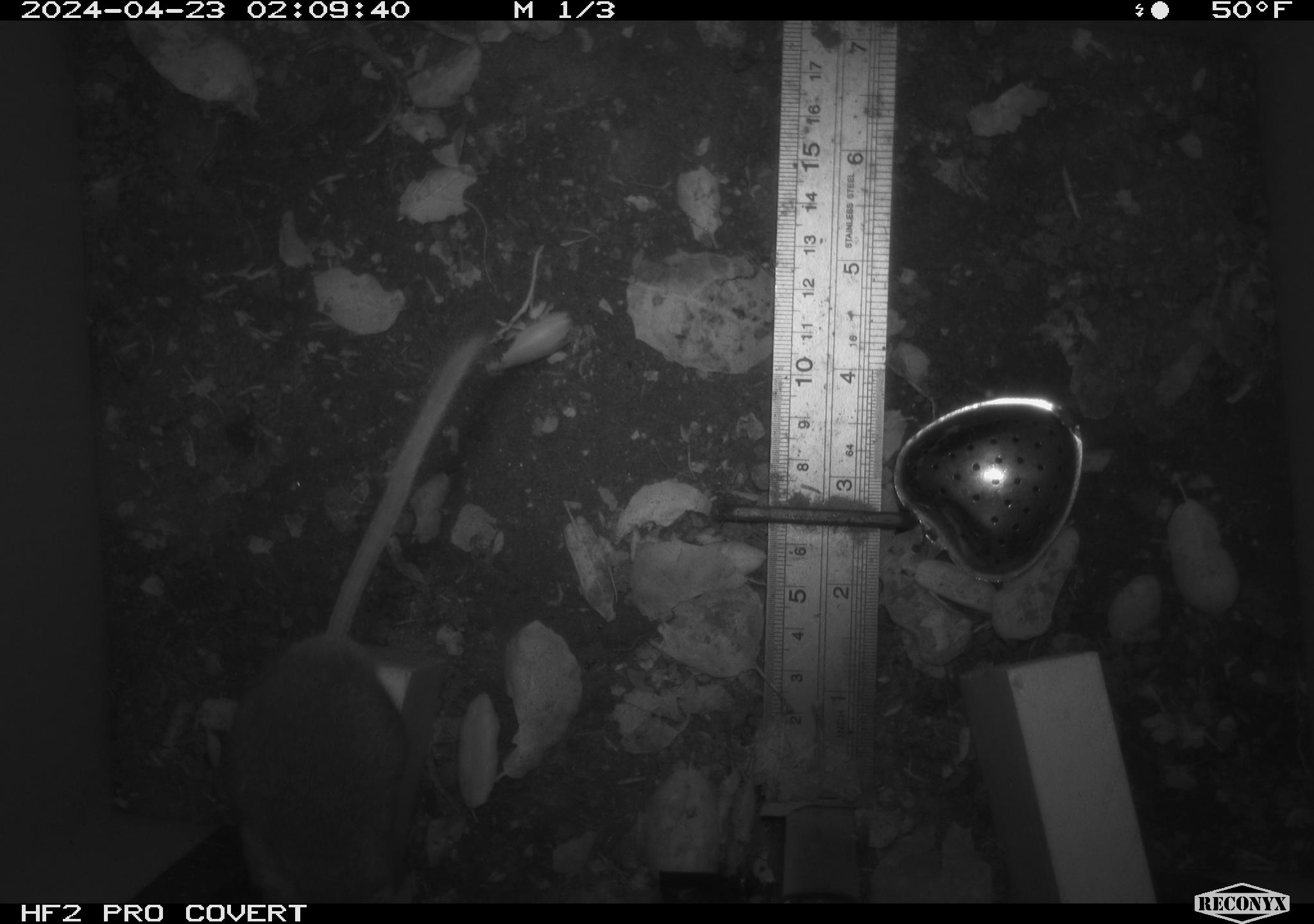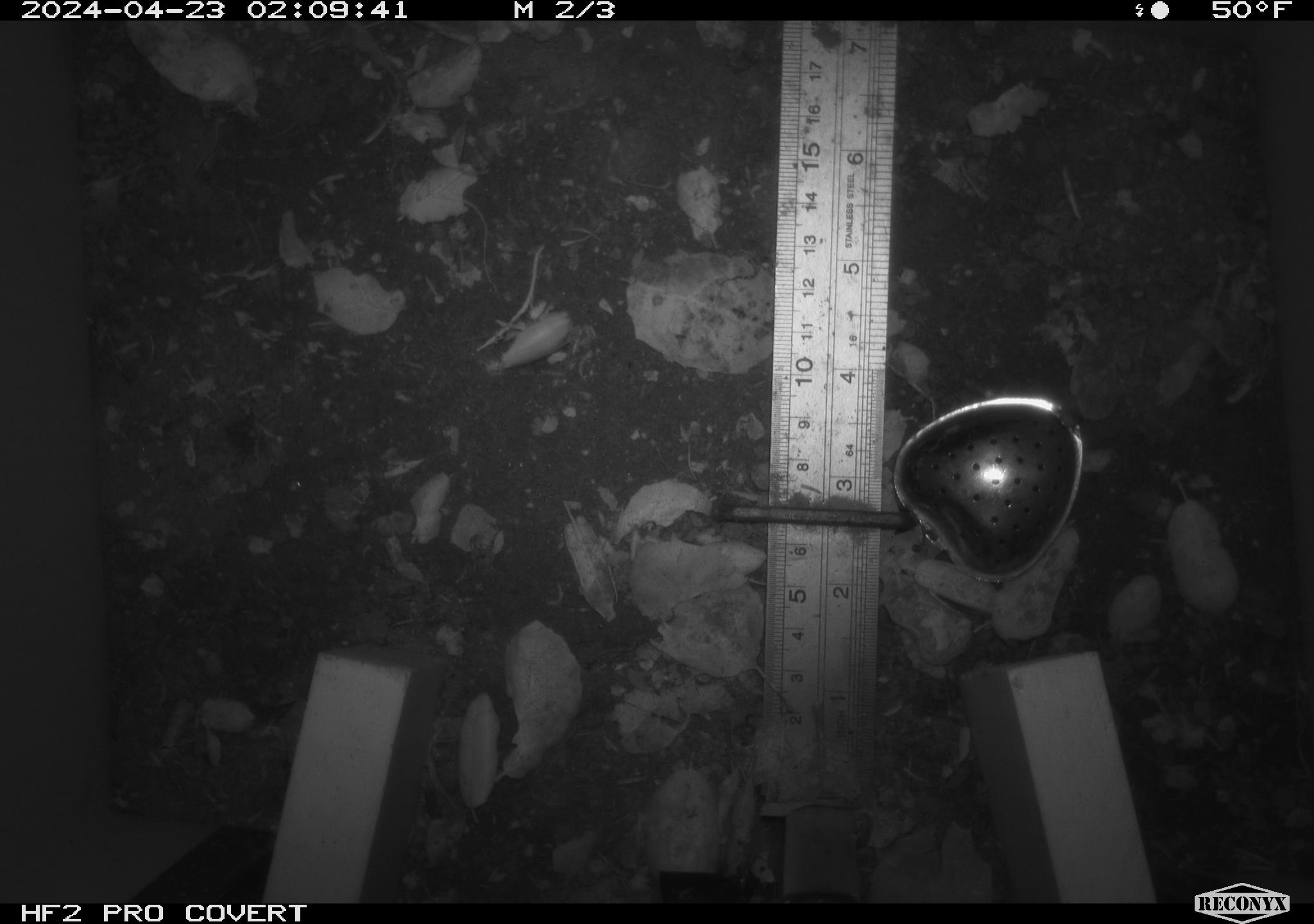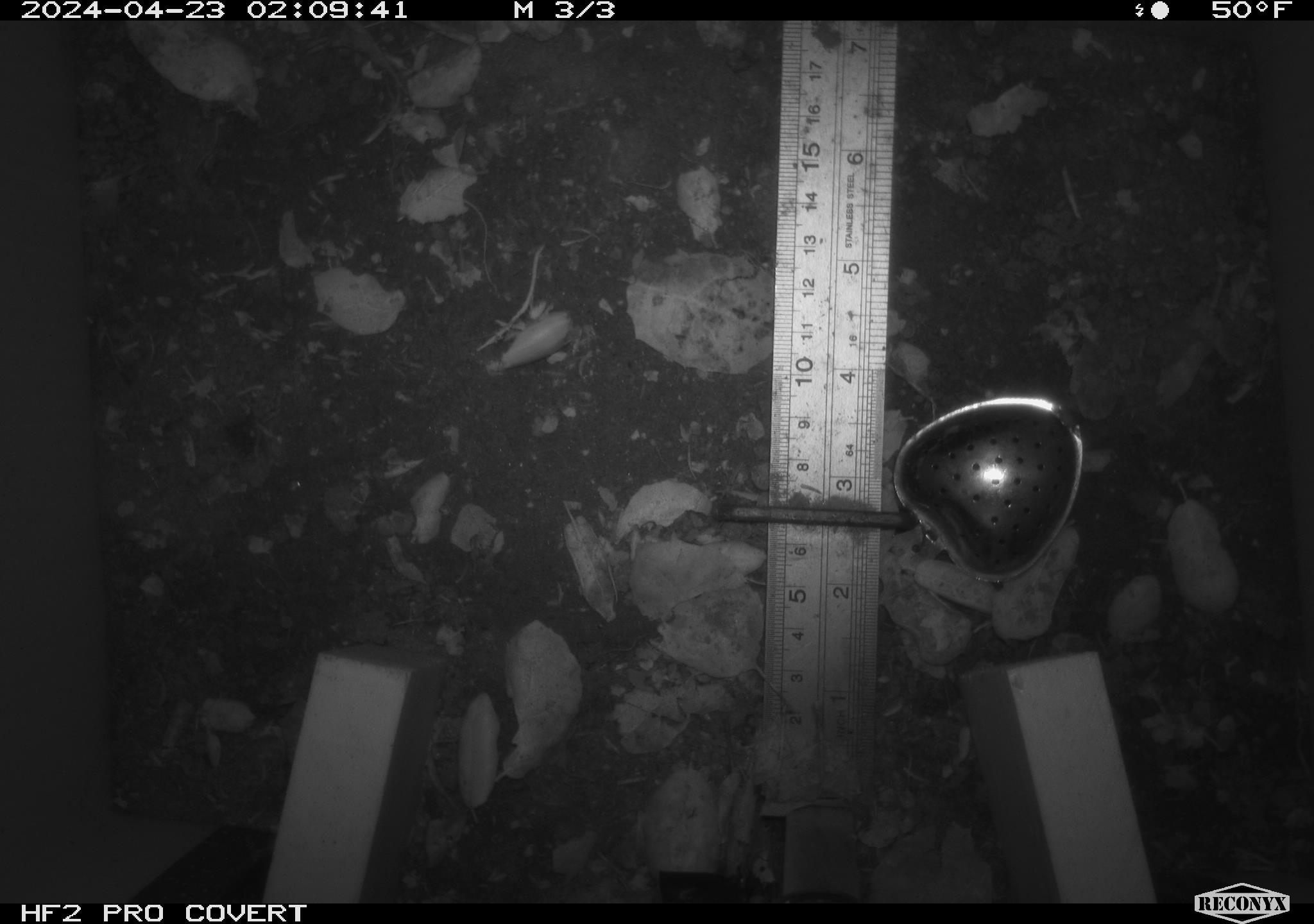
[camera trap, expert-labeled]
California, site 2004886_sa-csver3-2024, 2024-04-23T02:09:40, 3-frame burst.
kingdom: Animalia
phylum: Chordata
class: Mammalia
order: Rodentia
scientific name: Rodentia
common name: rodent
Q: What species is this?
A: Rodent (Rodentia).